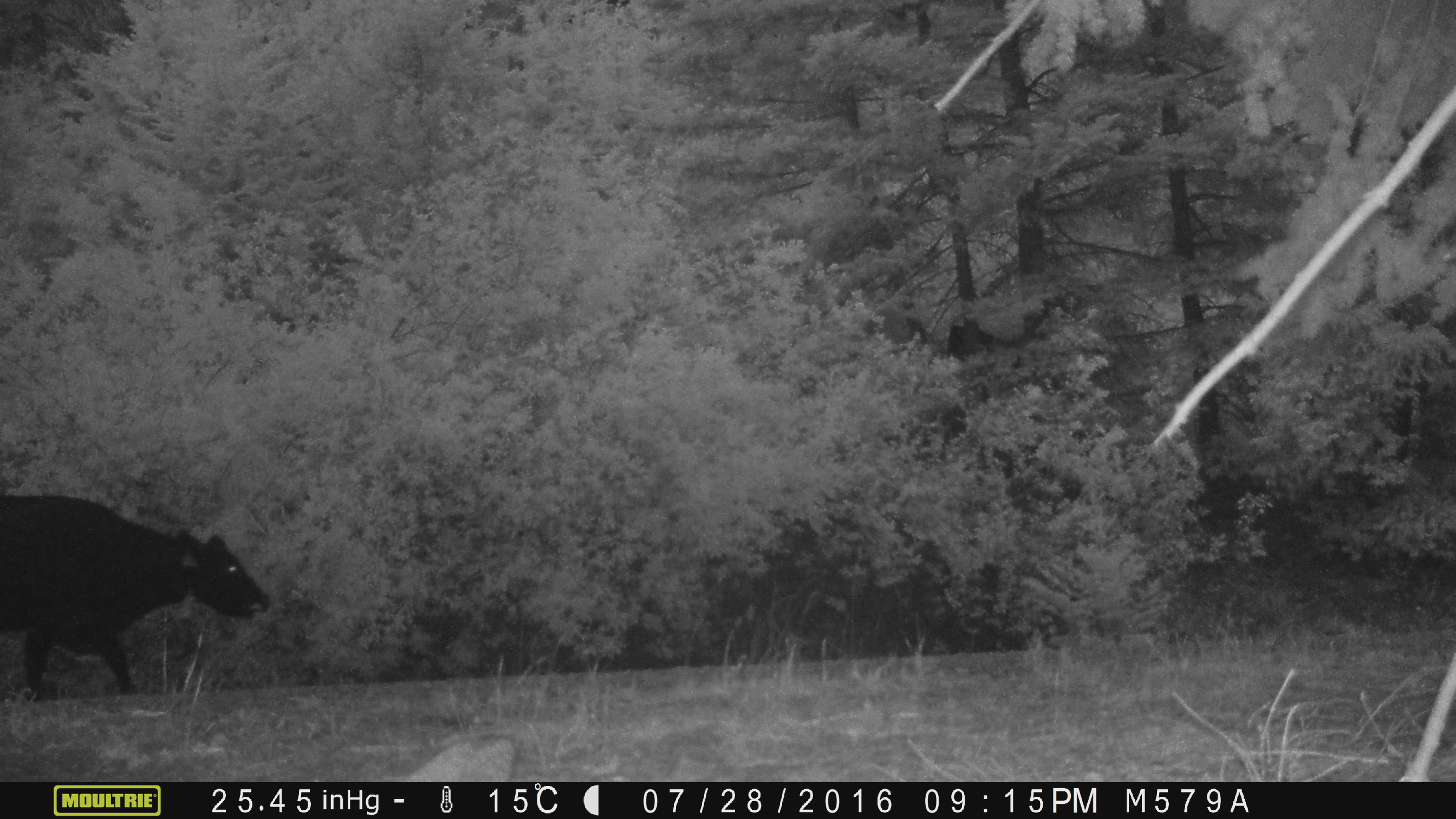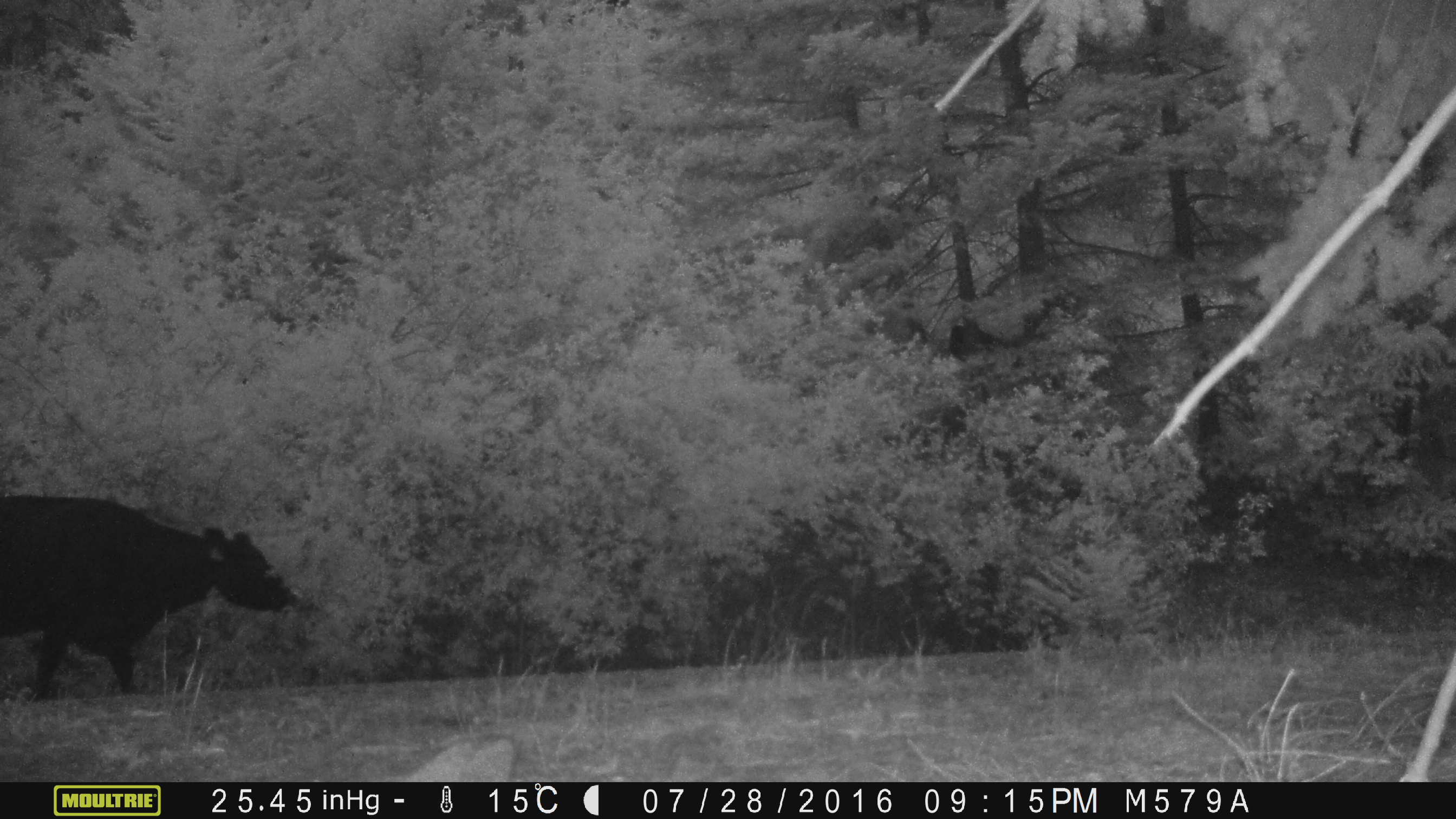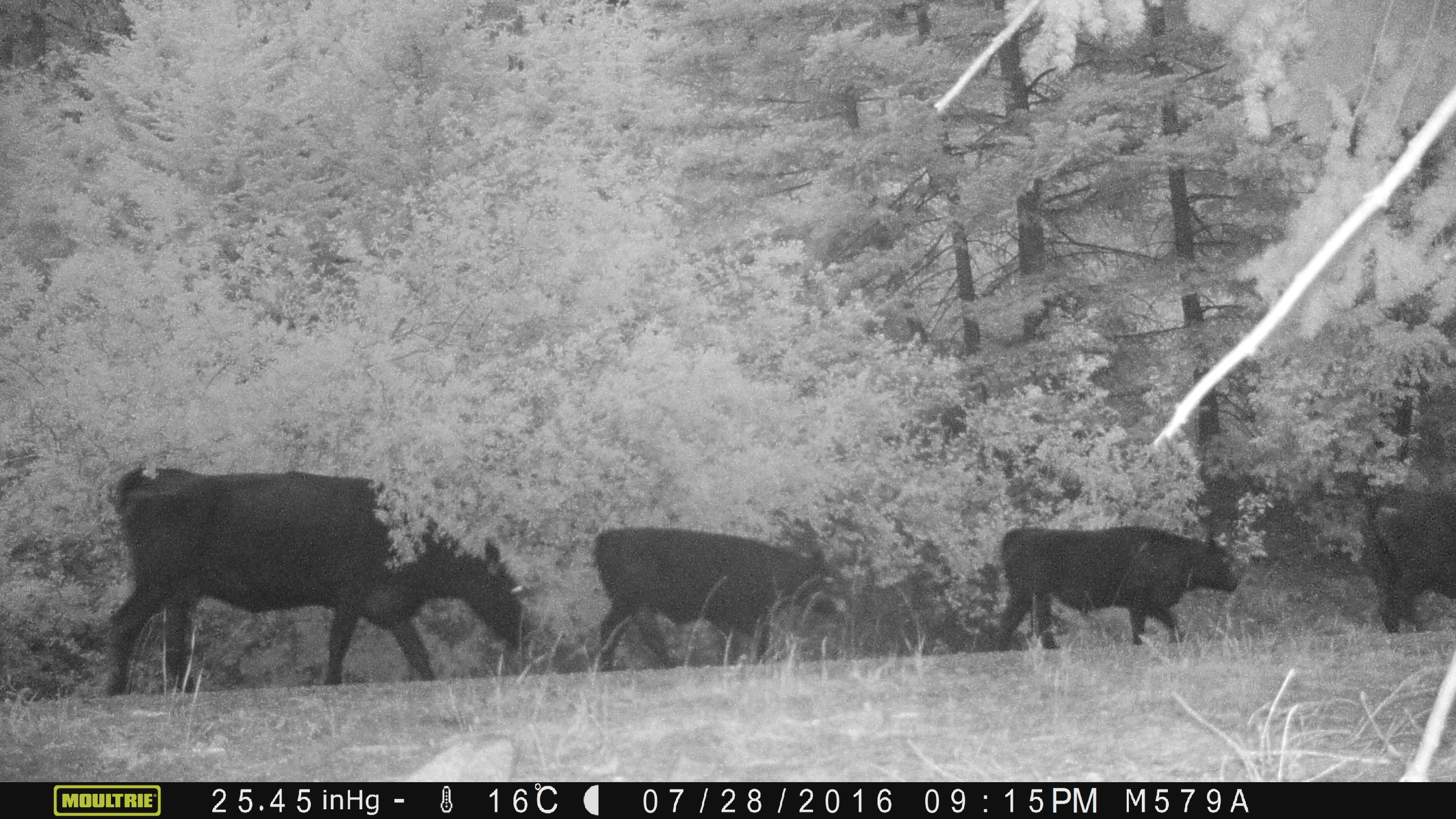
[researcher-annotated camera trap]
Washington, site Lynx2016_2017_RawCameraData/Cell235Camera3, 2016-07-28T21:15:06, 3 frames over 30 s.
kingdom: Animalia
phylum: Chordata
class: Mammalia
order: Artiodactyla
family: Bovidae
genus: Bos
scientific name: Bos taurus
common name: domestic cattle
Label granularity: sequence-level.